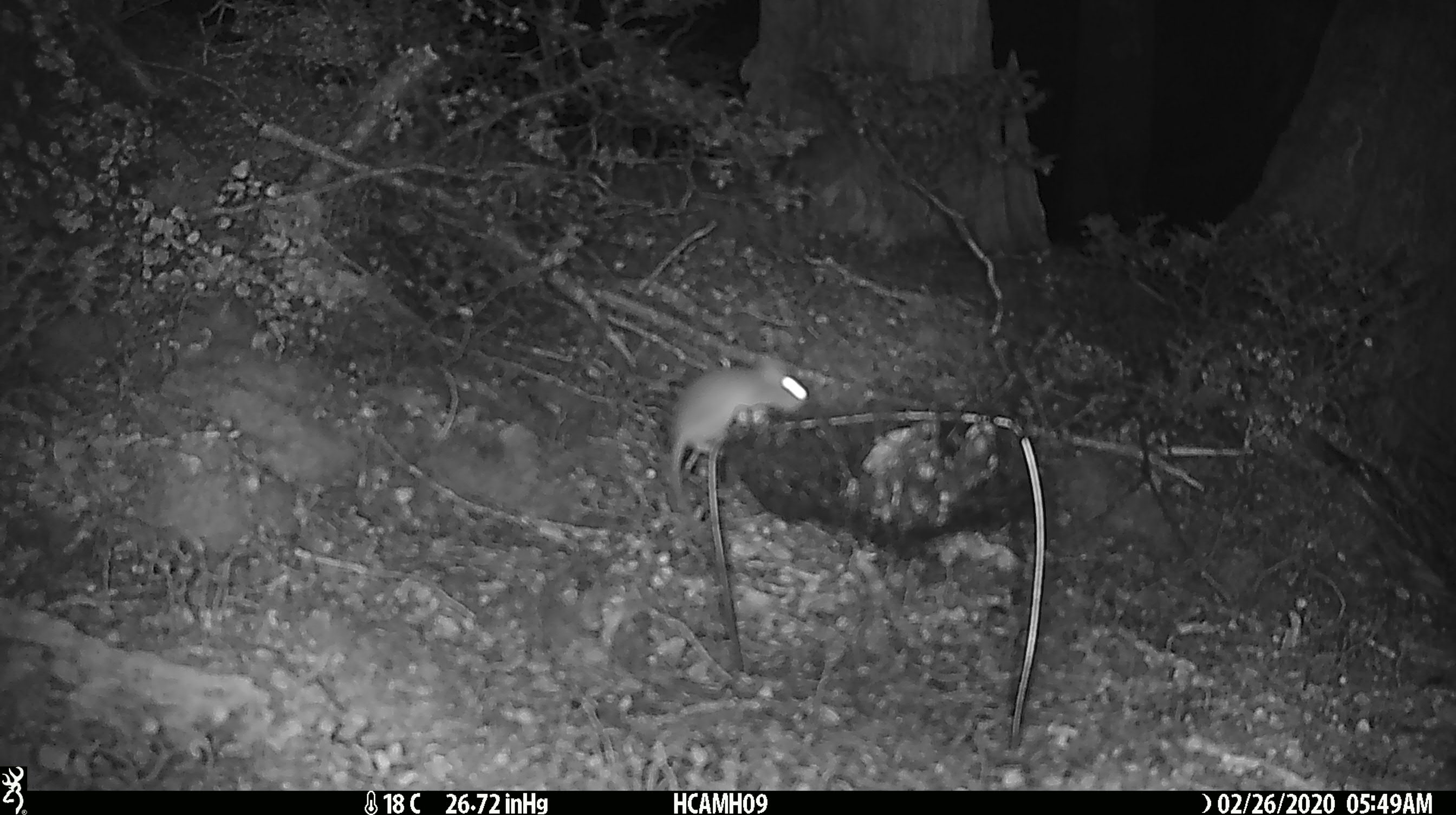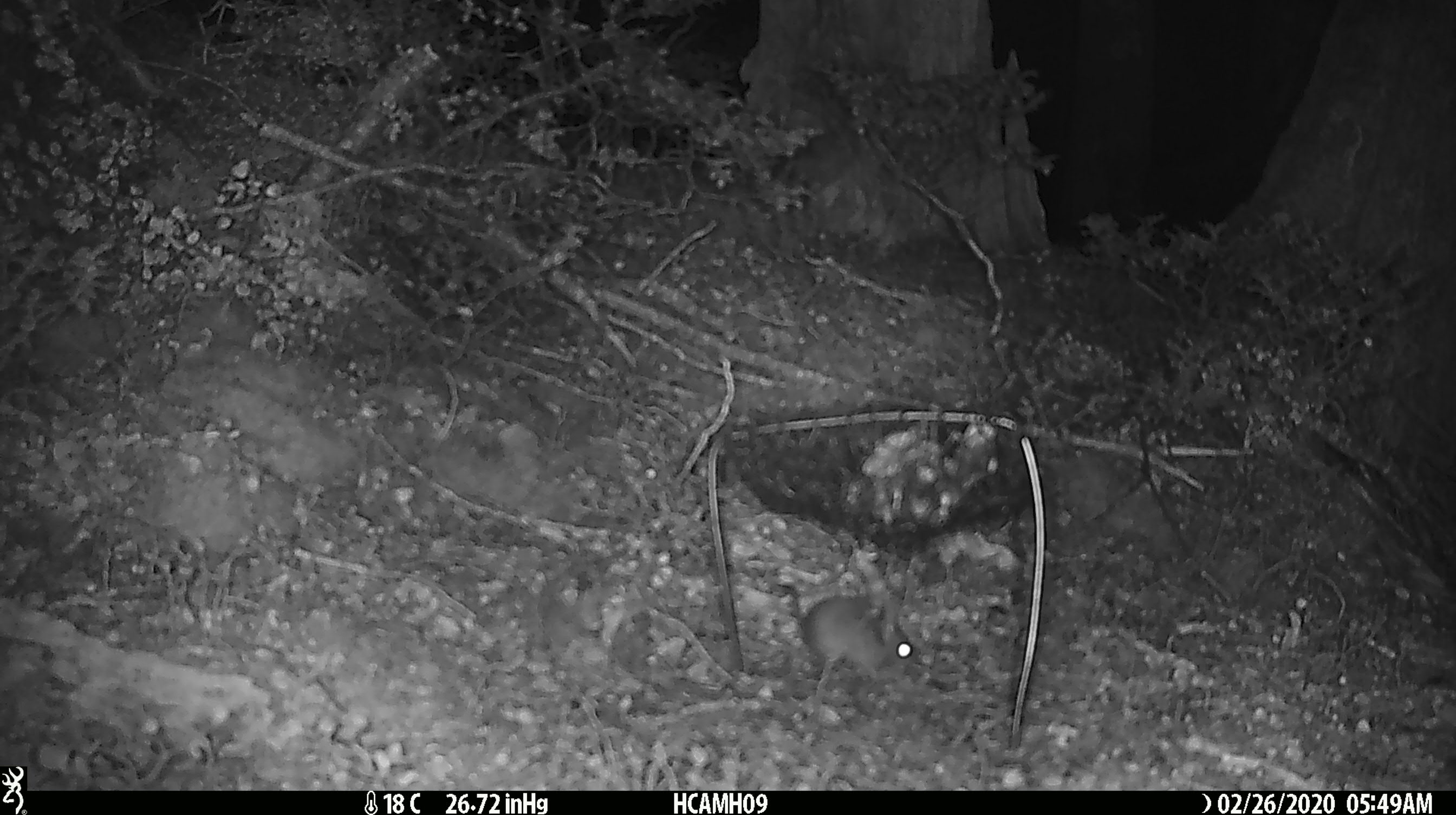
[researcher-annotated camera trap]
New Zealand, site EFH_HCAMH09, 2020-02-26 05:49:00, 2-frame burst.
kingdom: Animalia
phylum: Chordata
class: Mammalia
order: Rodentia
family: Muridae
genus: Mus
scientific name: Mus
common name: mouse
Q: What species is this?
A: Mouse (Mus).